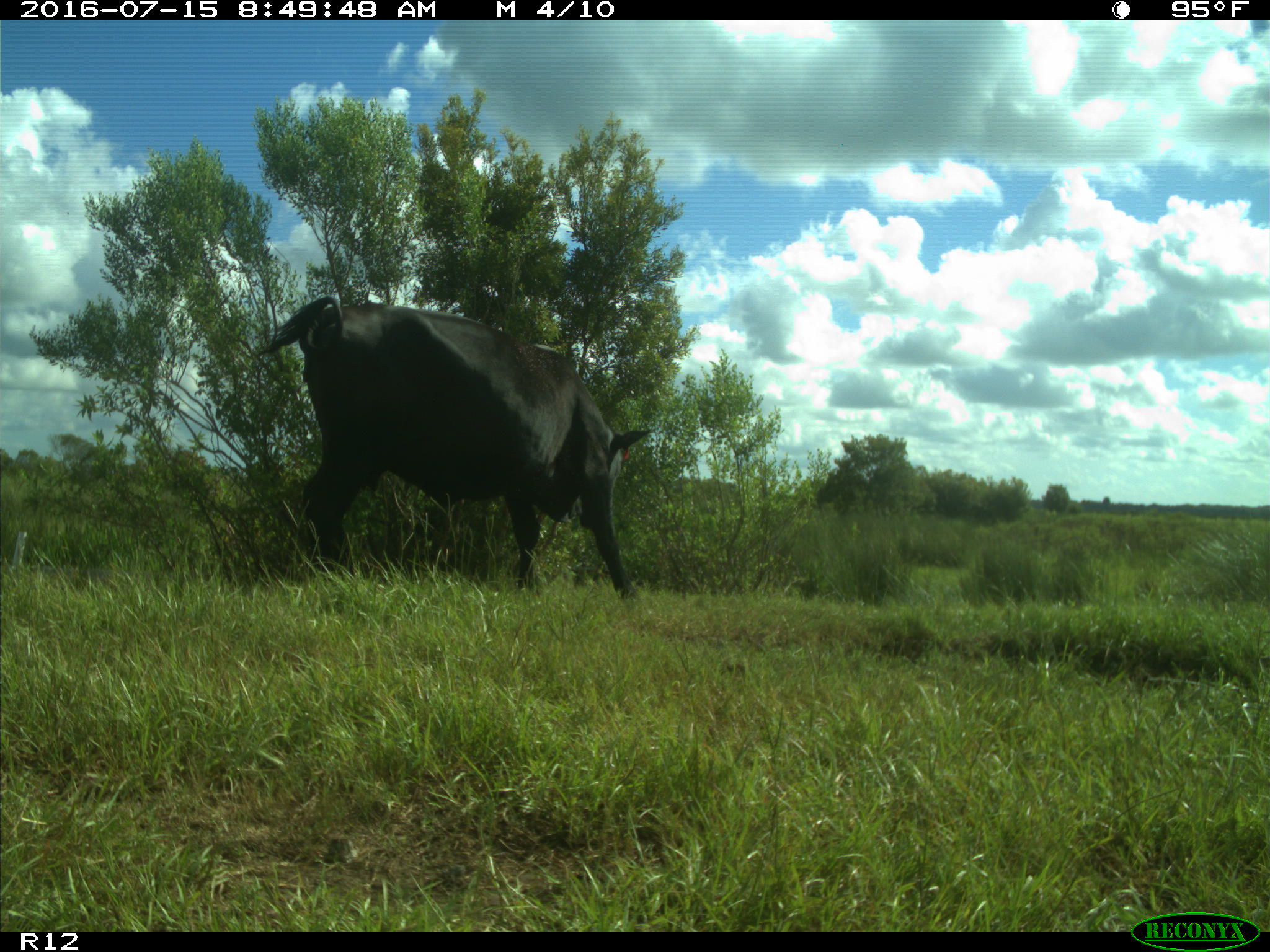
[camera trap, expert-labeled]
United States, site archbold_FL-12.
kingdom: Animalia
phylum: Chordata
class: Mammalia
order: Artiodactyla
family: Bovidae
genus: Bos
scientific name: Bos taurus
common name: domestic cow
Bos taurus (domestic cow).